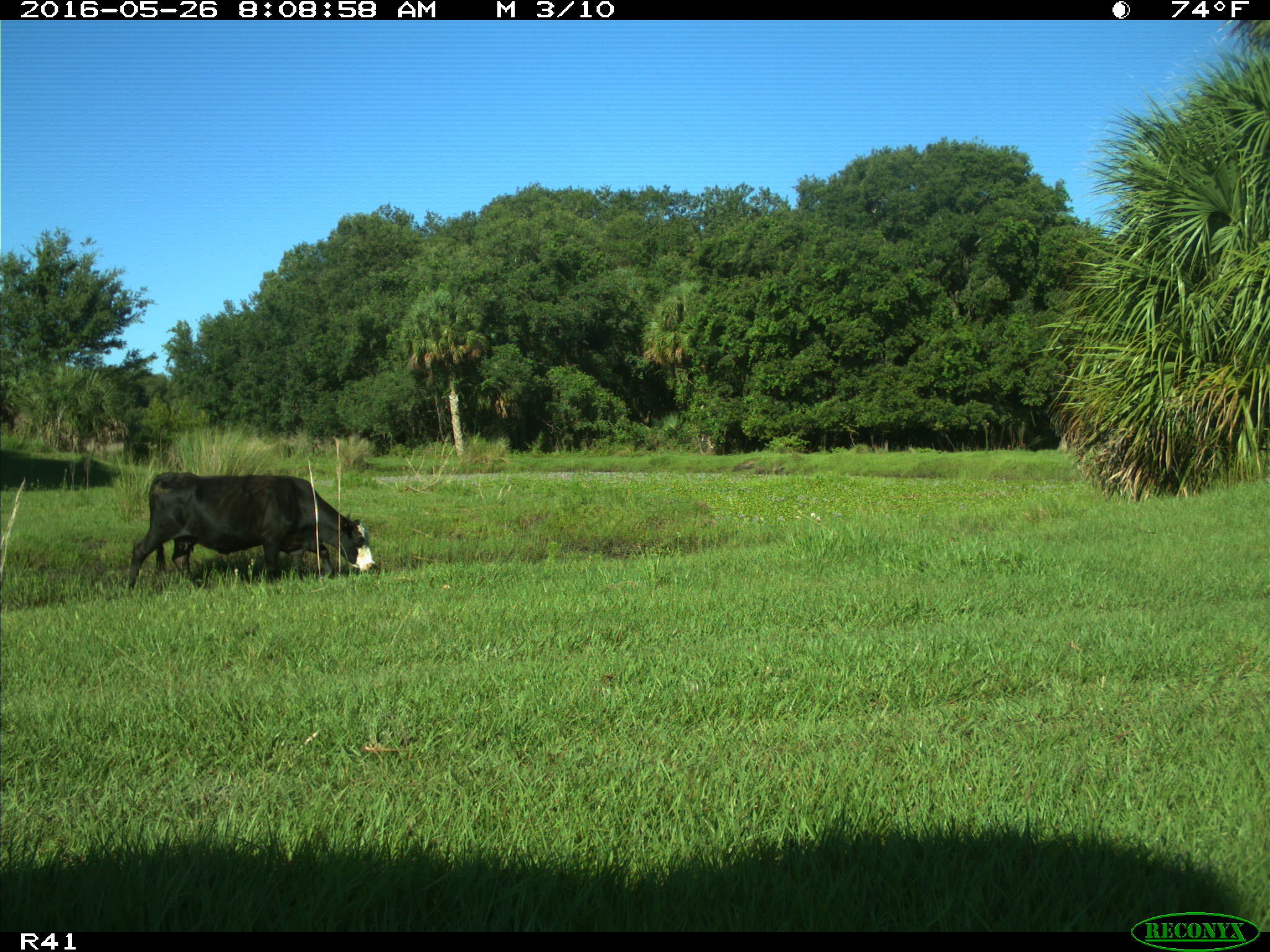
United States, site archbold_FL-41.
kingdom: Animalia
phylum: Chordata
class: Mammalia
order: Artiodactyla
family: Bovidae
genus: Bos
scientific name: Bos taurus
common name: domestic cow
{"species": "Bos taurus (domestic cow)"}